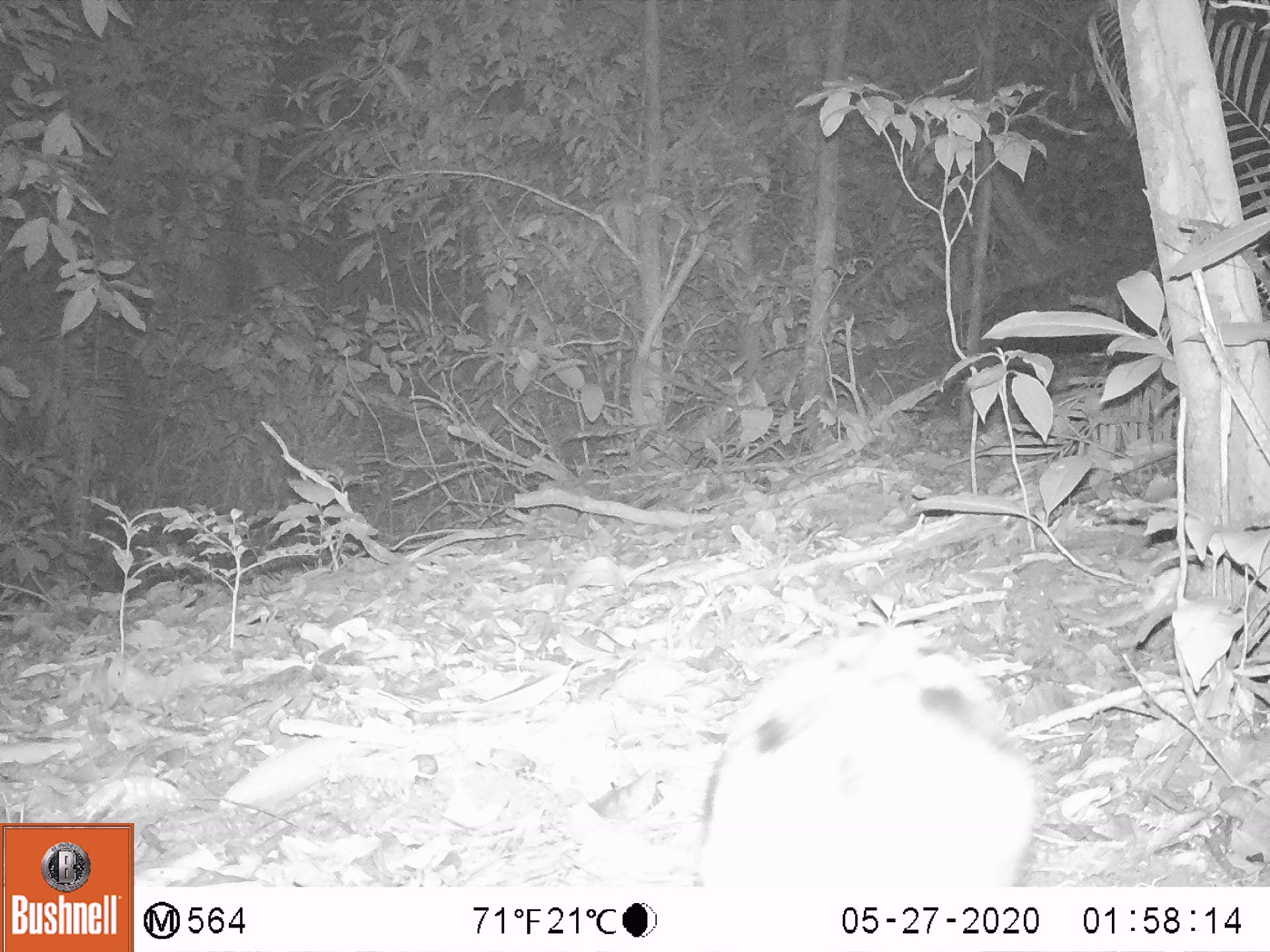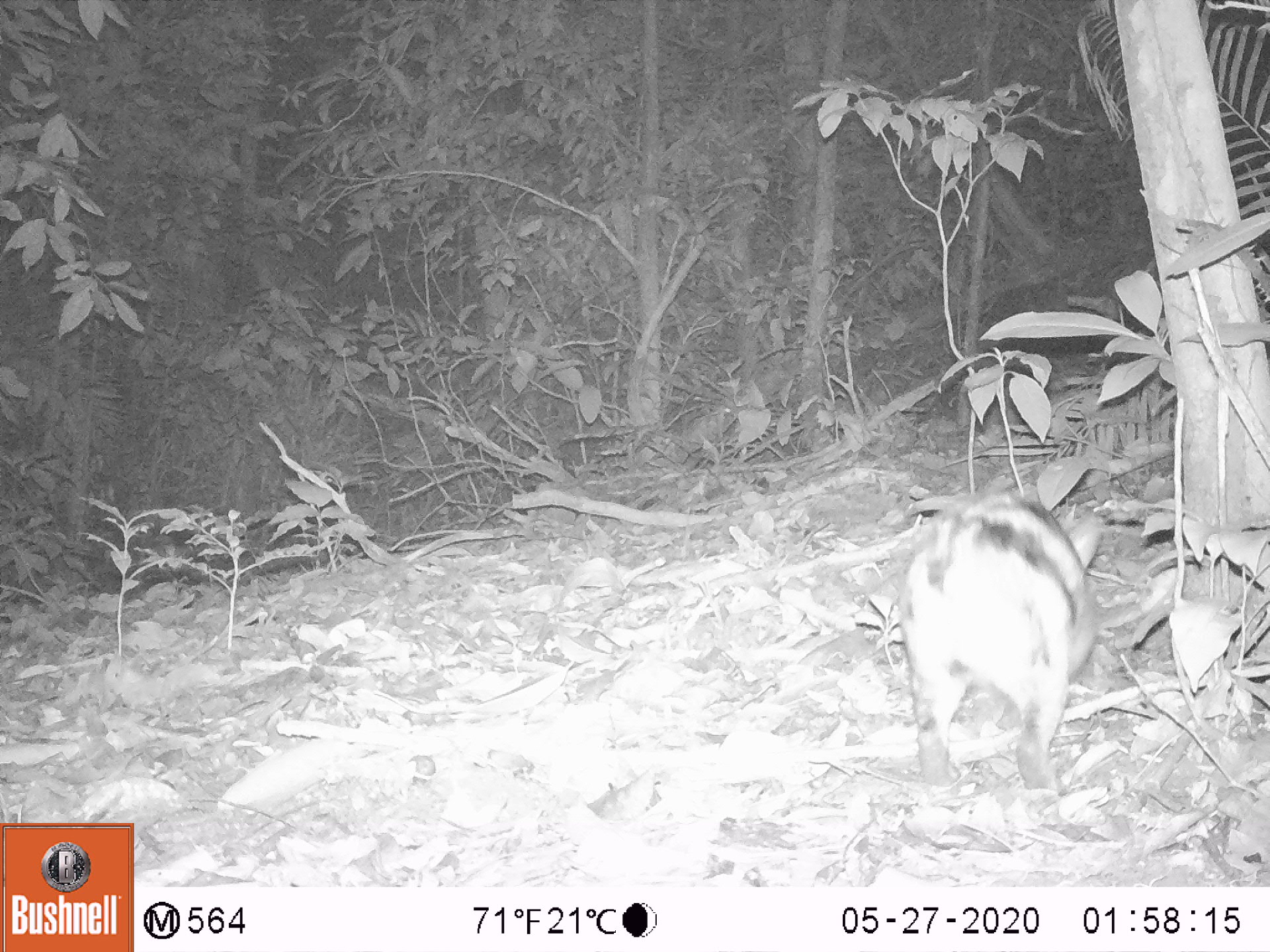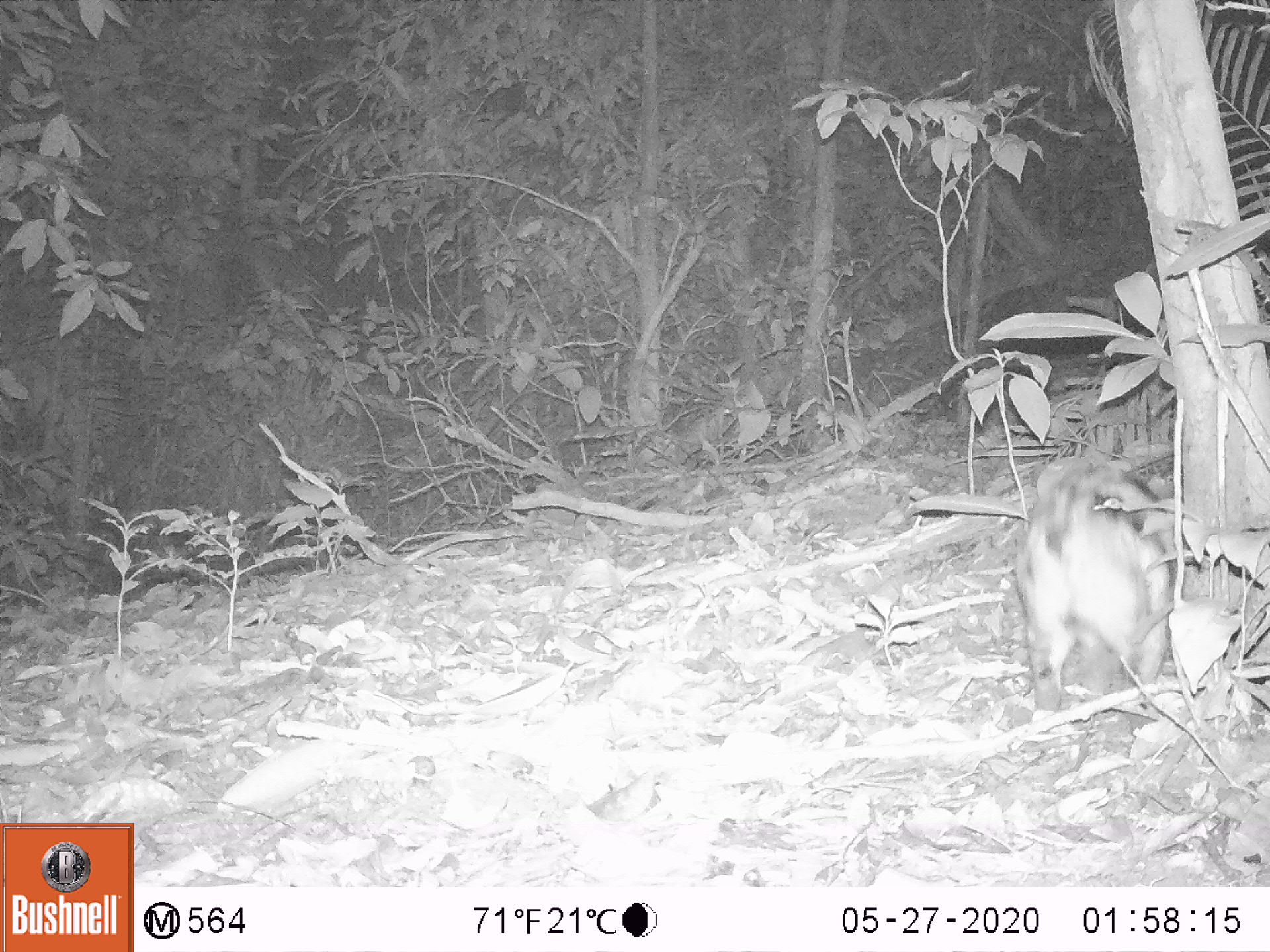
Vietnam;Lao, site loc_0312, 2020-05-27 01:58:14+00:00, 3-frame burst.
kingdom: Animalia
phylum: Chordata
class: Mammalia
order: Lagomorpha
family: Leporidae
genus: Nesolagus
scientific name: Nesolagus timminsi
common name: annamite striped rabbit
Annamite striped rabbit (Nesolagus timminsi). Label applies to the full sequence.